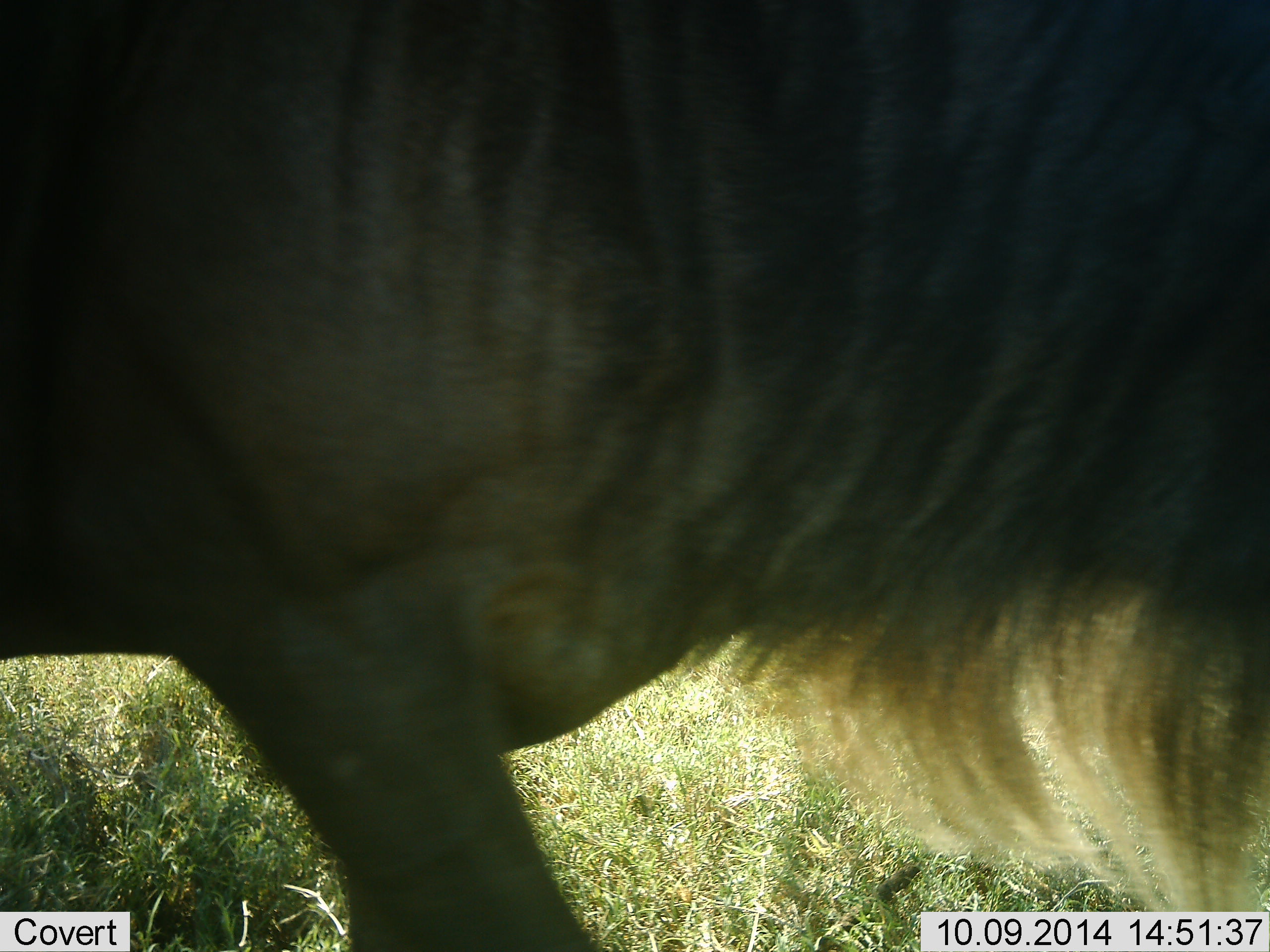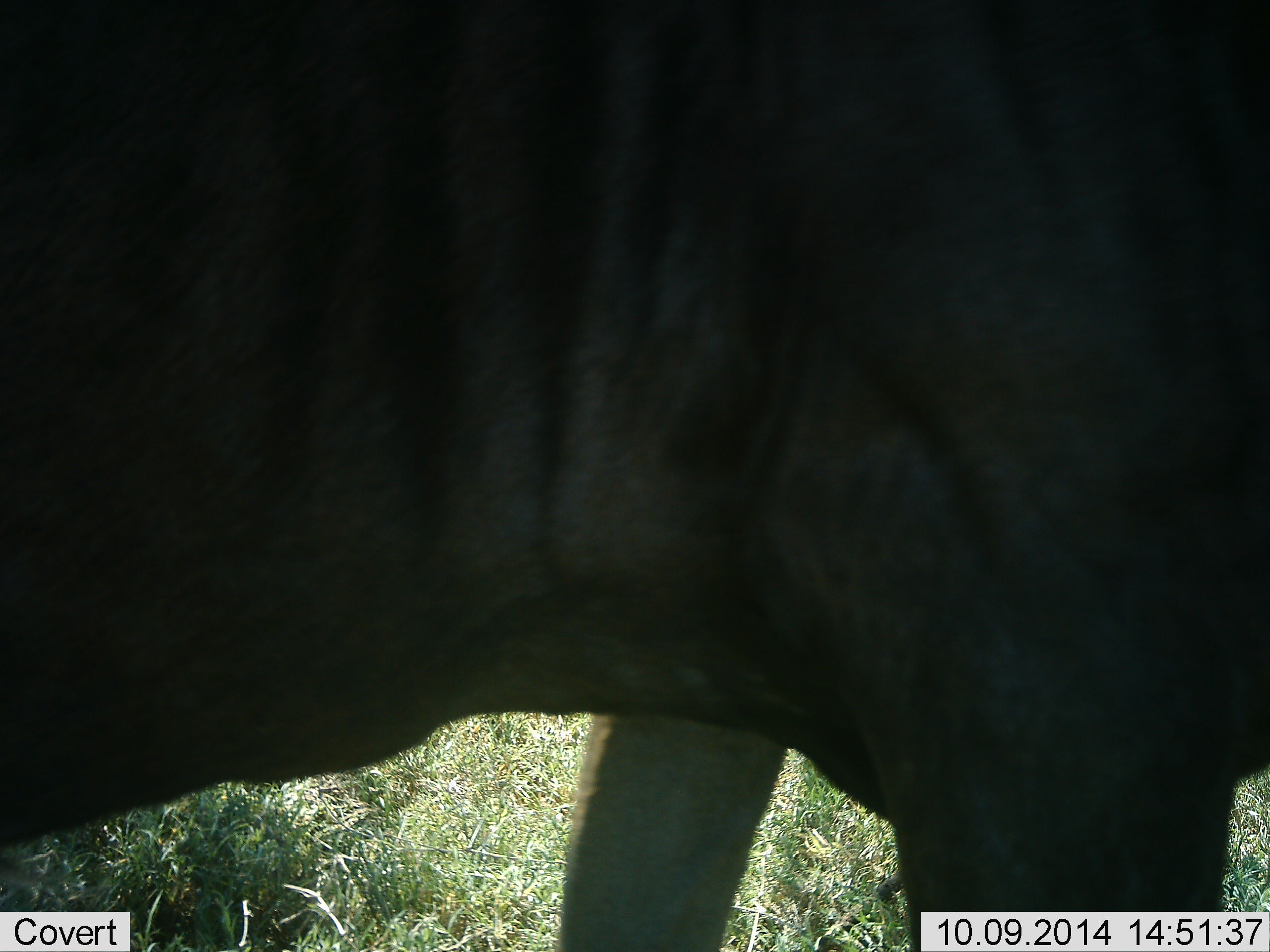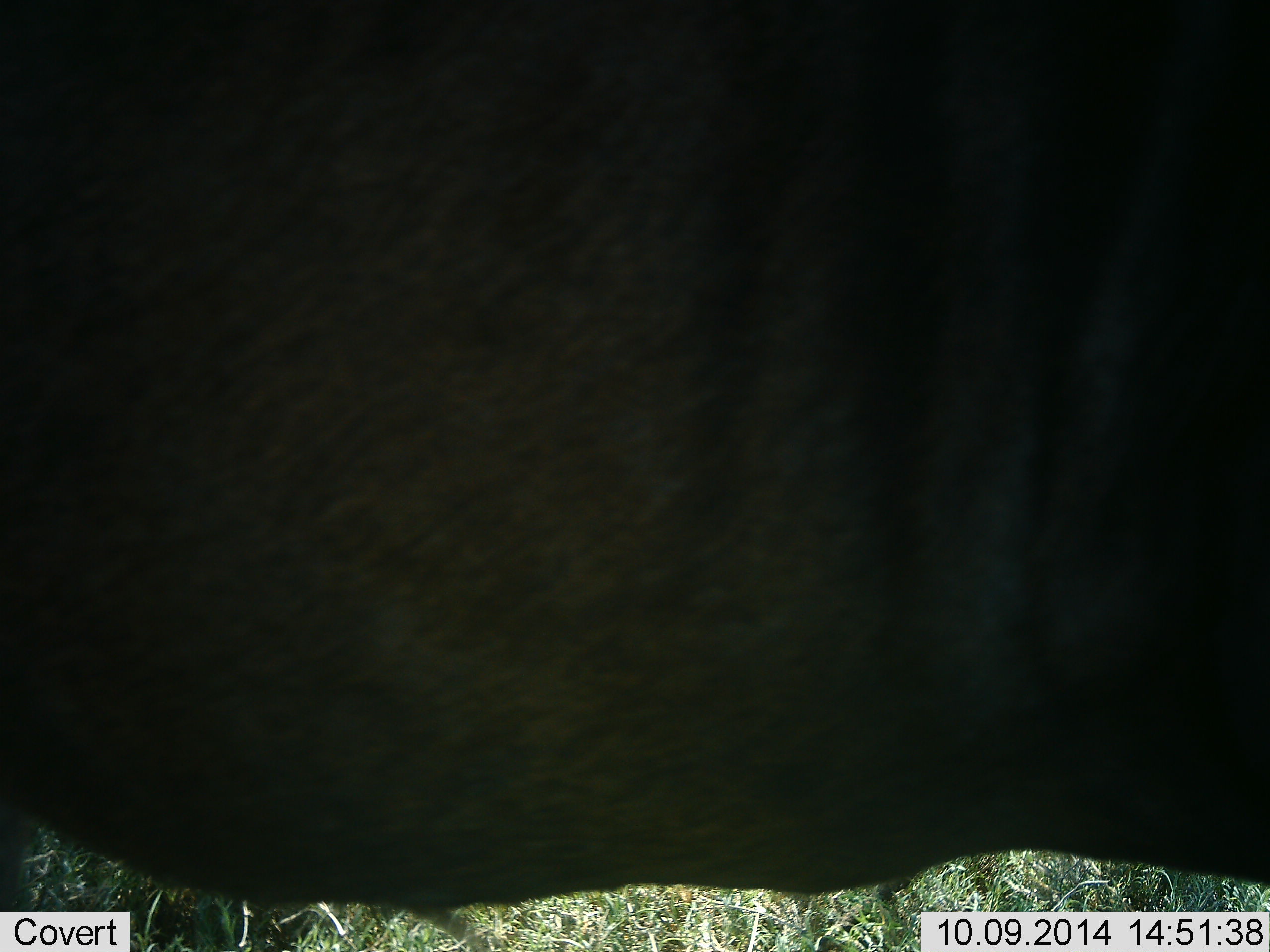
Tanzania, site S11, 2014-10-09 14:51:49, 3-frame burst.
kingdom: Animalia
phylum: Chordata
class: Mammalia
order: Artiodactyla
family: Bovidae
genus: Connochaetes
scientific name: Connochaetes taurinus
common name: blue wildebeest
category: wildebeest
Wildebeest (blue wildebeest) (Connochaetes taurinus), count 1. Behavior (volunteer vote fractions): standing 10%, resting 0%, moving 90%, interacting 0%. Young present (vote fraction): 0%. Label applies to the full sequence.